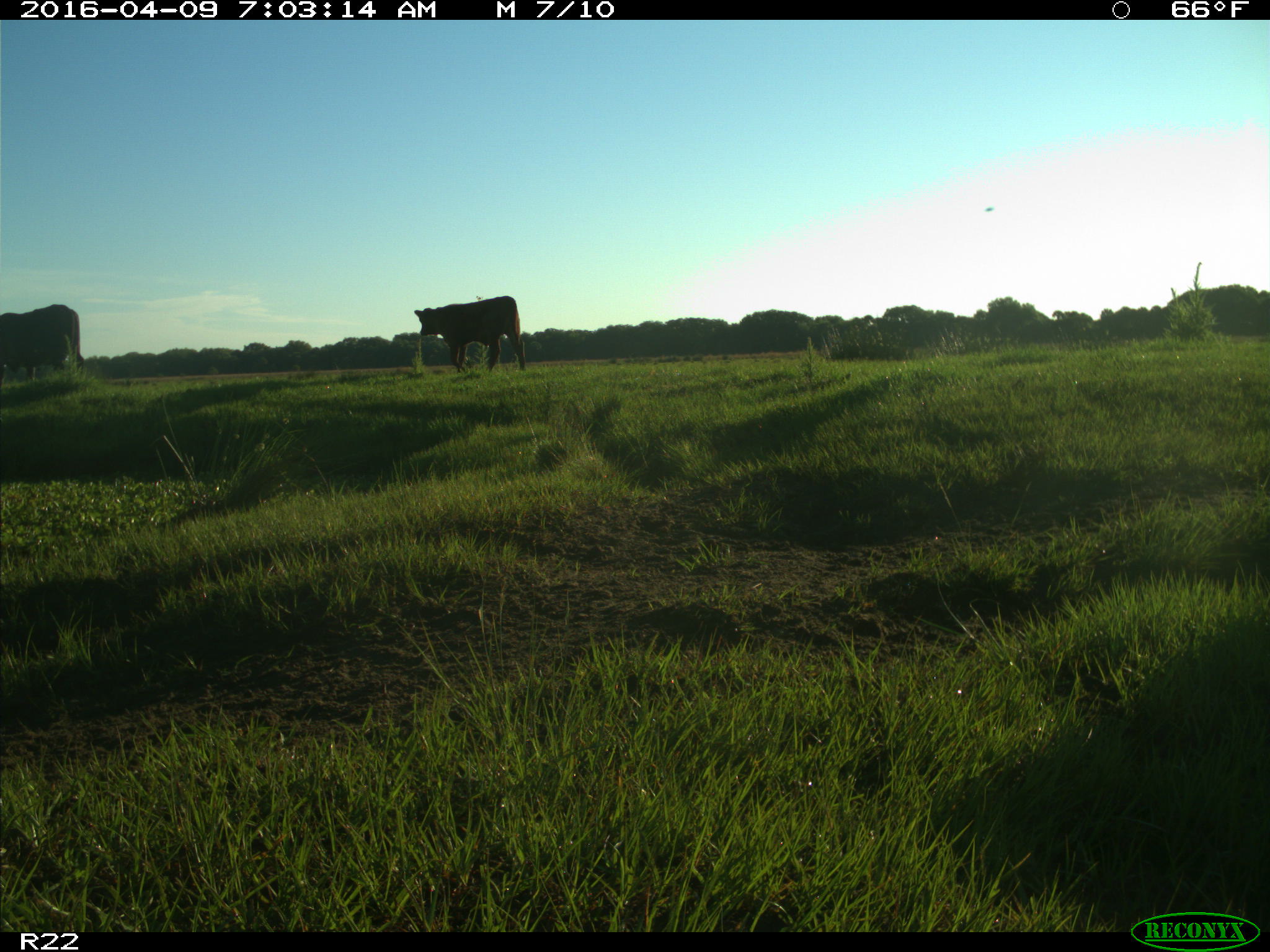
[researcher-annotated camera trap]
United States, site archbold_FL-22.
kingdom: Animalia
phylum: Chordata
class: Mammalia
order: Artiodactyla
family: Bovidae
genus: Bos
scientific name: Bos taurus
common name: domestic cow